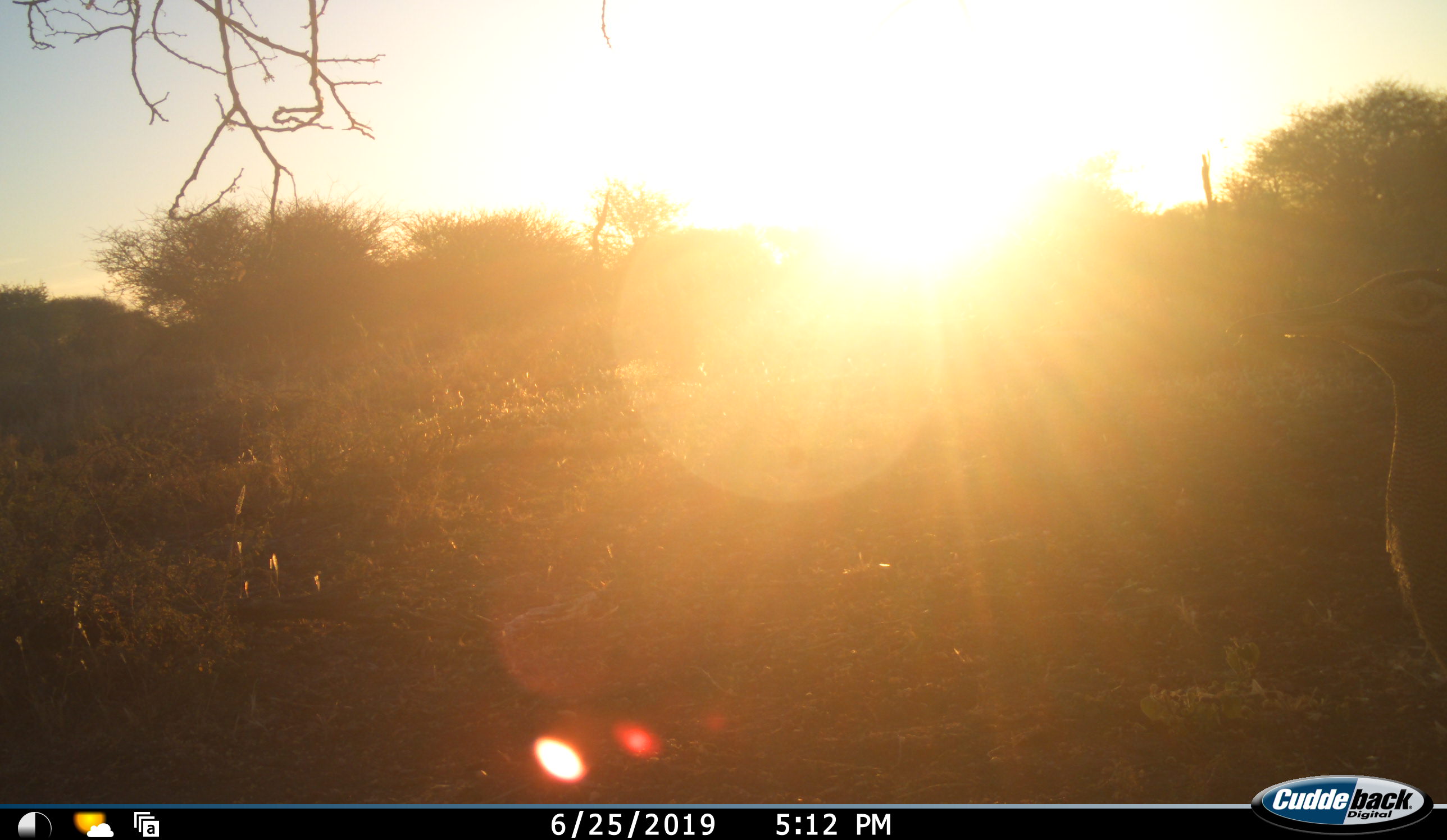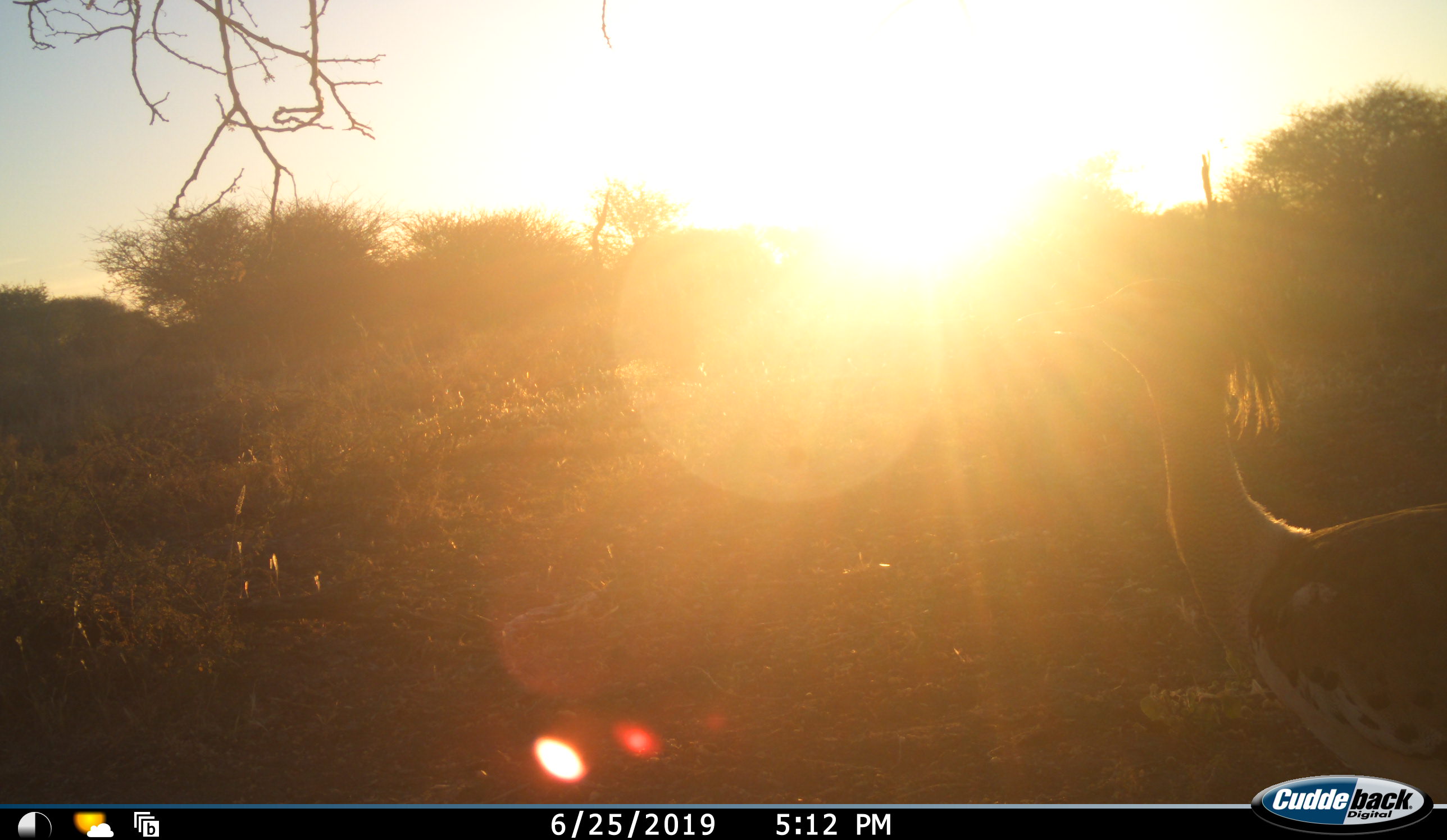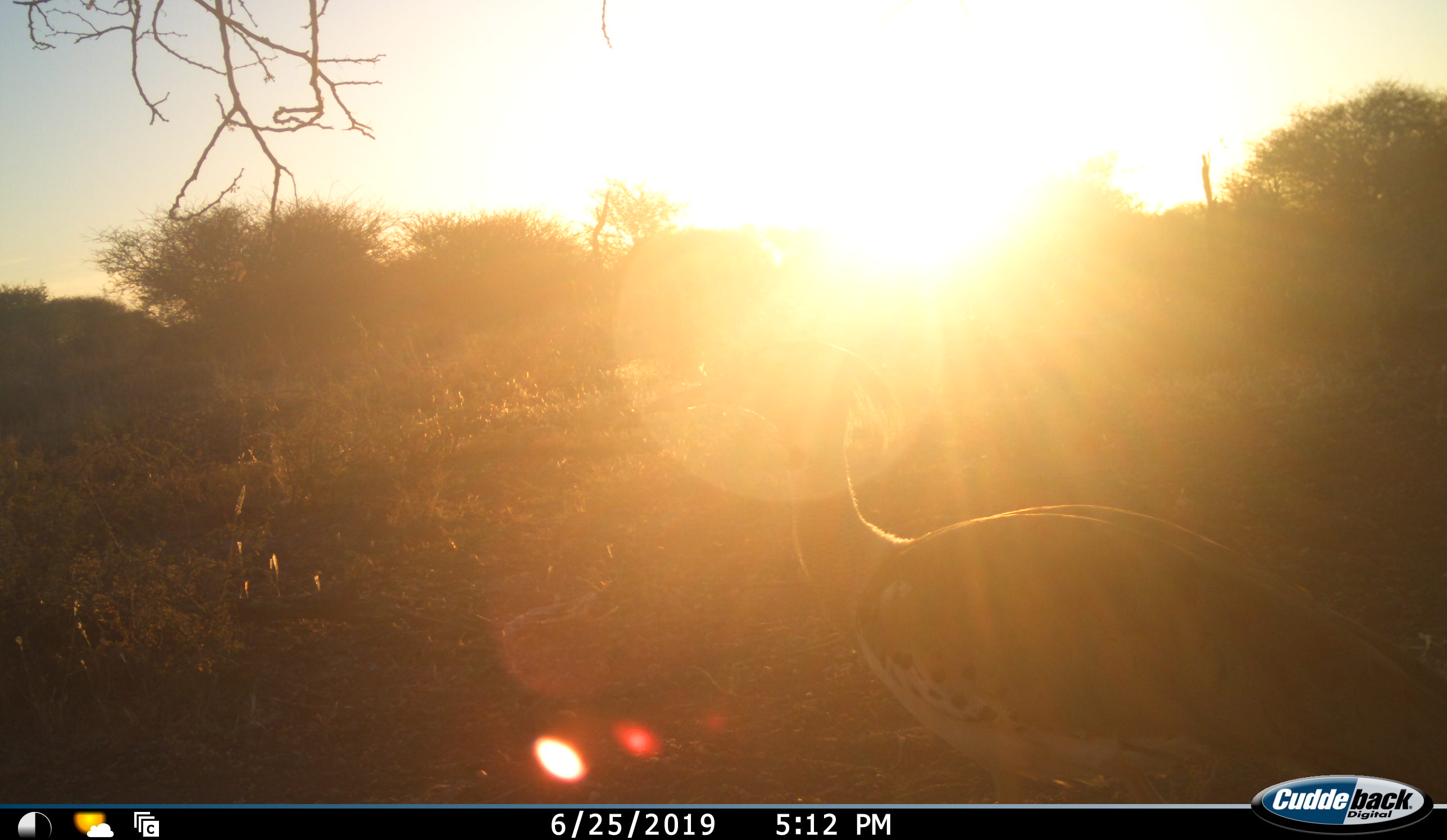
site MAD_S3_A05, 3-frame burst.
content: unidentified animal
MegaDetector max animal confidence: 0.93